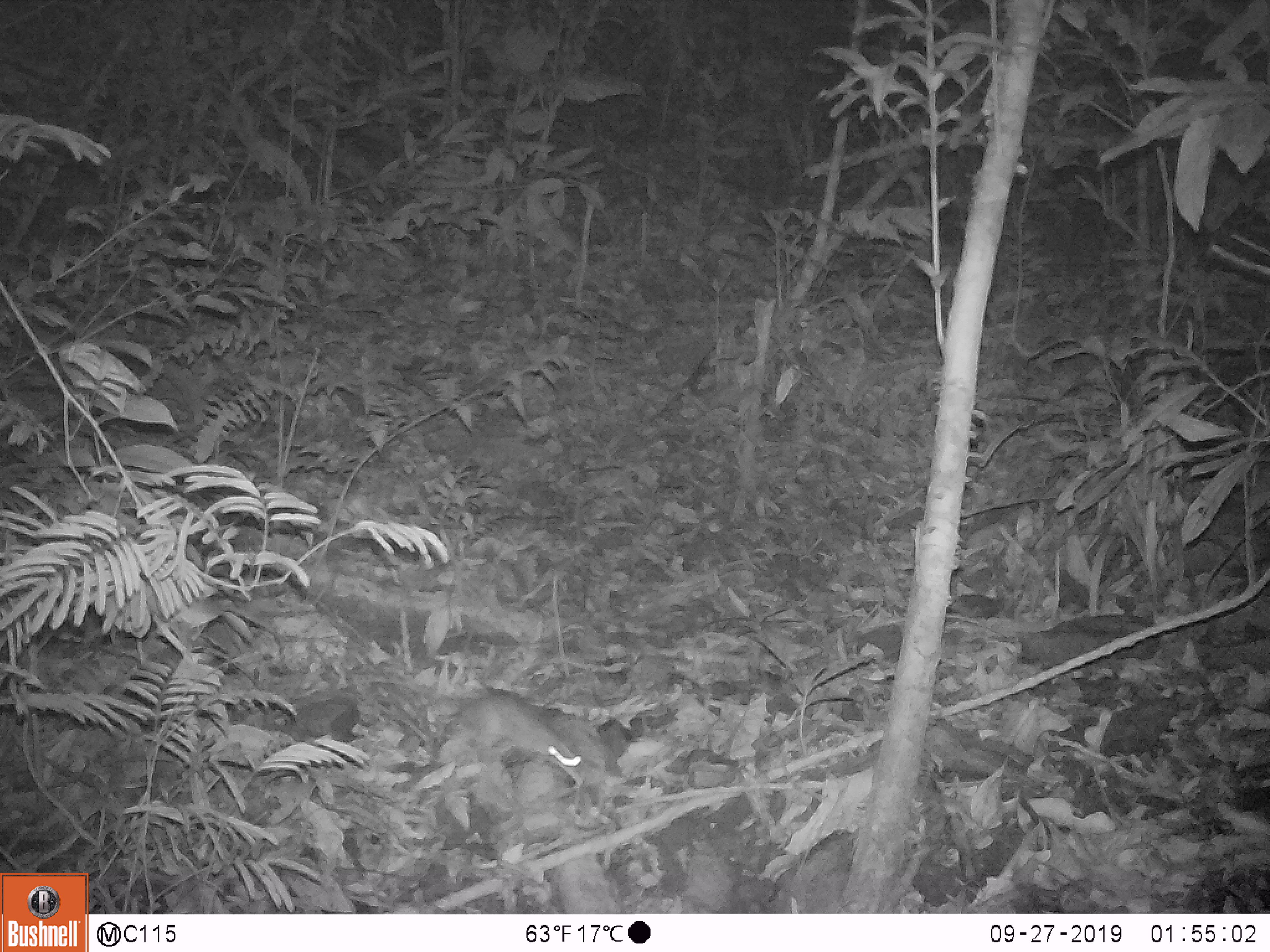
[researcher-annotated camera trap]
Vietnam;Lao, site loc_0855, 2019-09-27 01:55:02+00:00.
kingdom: Animalia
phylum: Chordata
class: Mammalia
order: Rodentia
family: Muridae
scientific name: Muridae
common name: old-world mice and rats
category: unidentified murid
Unidentified murid (old-world mice and rats) (Muridae). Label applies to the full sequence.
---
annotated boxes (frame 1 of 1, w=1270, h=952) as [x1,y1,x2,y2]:
unidentified murid: [433,688,591,791]